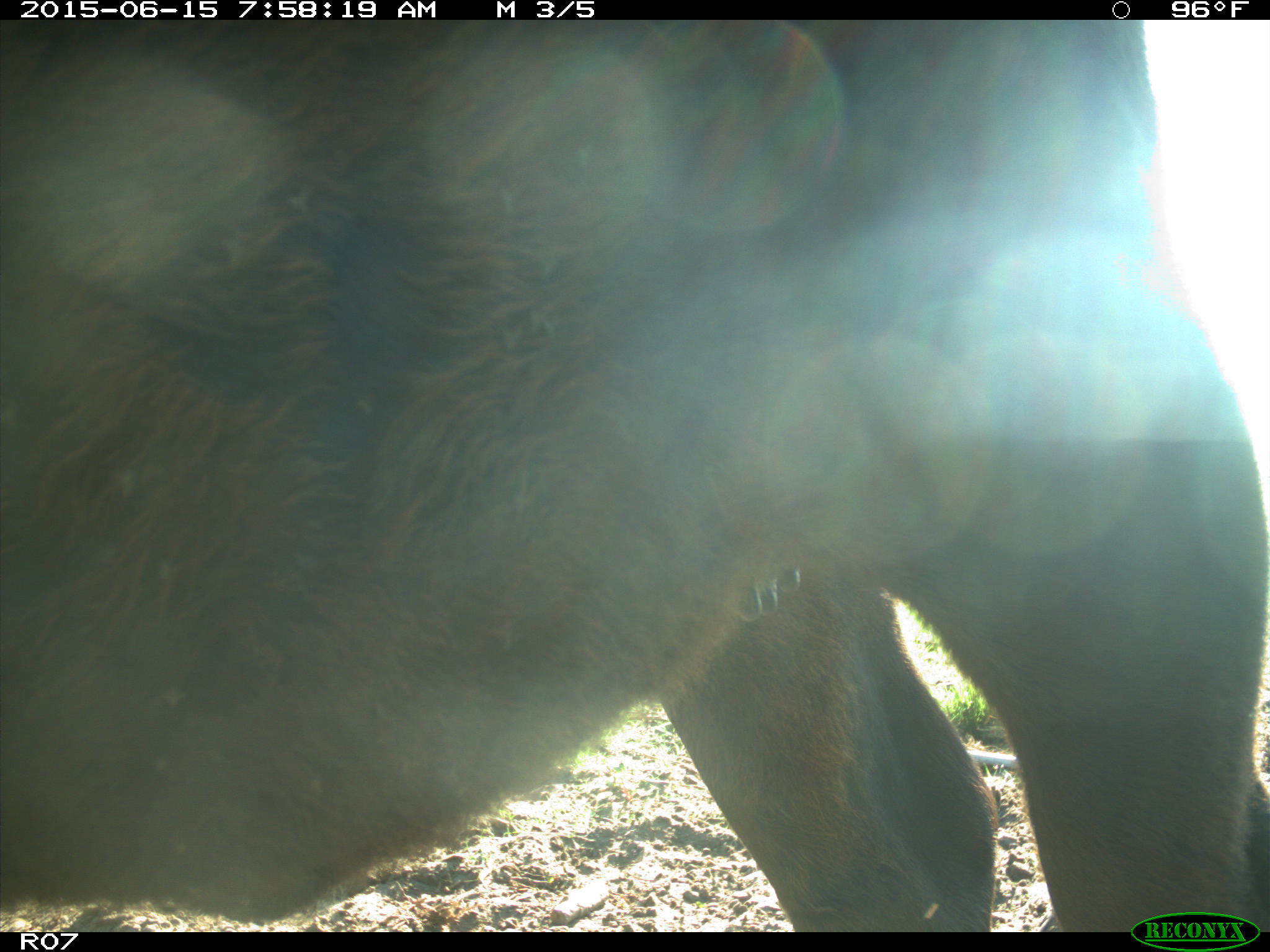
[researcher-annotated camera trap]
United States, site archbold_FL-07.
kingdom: Animalia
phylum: Chordata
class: Mammalia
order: Artiodactyla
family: Bovidae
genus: Bos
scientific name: Bos taurus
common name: domestic cow